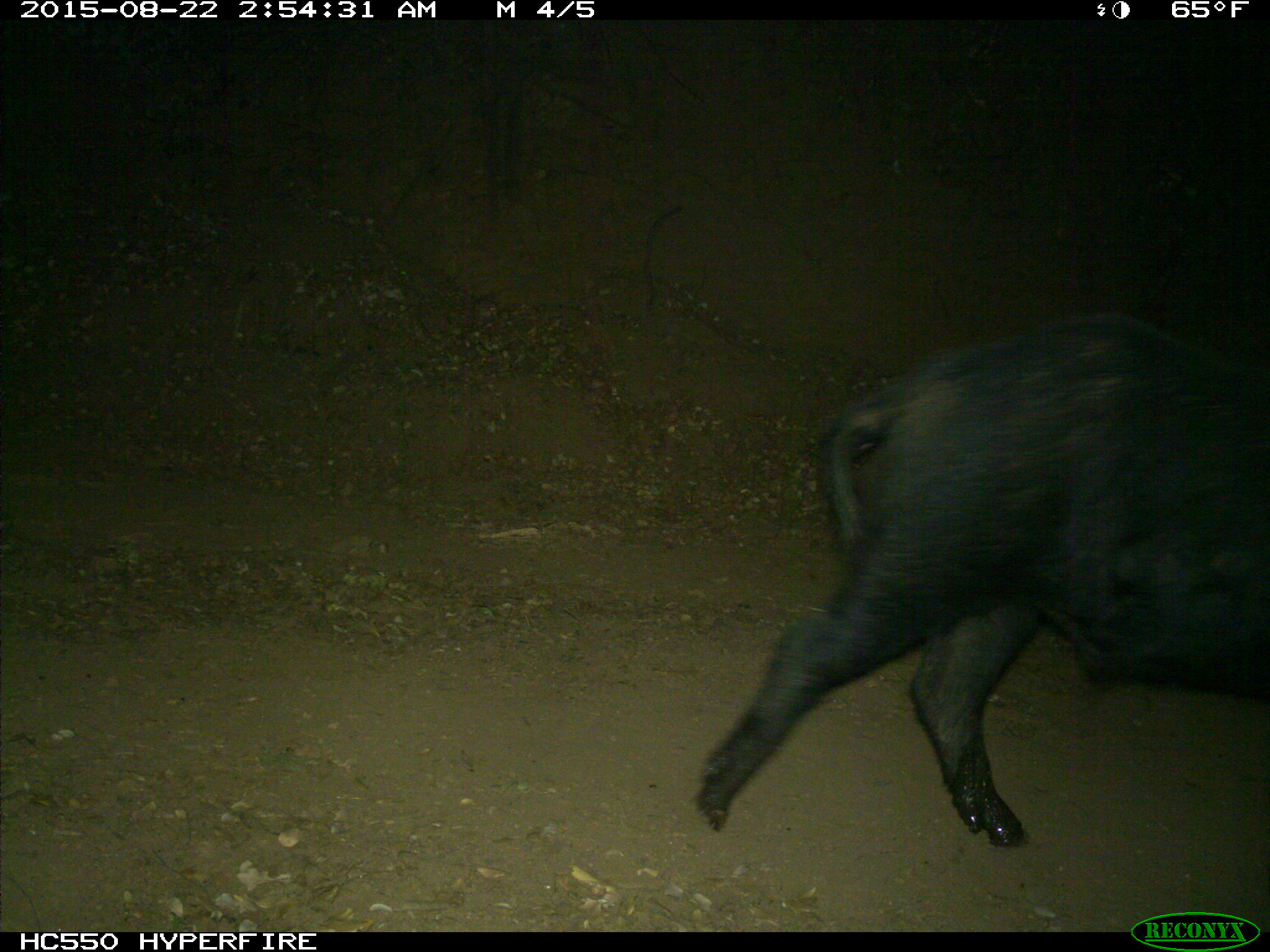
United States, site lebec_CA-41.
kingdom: Animalia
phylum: Chordata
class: Mammalia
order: Artiodactyla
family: Suidae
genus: Sus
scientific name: Sus scrofa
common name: wild boar